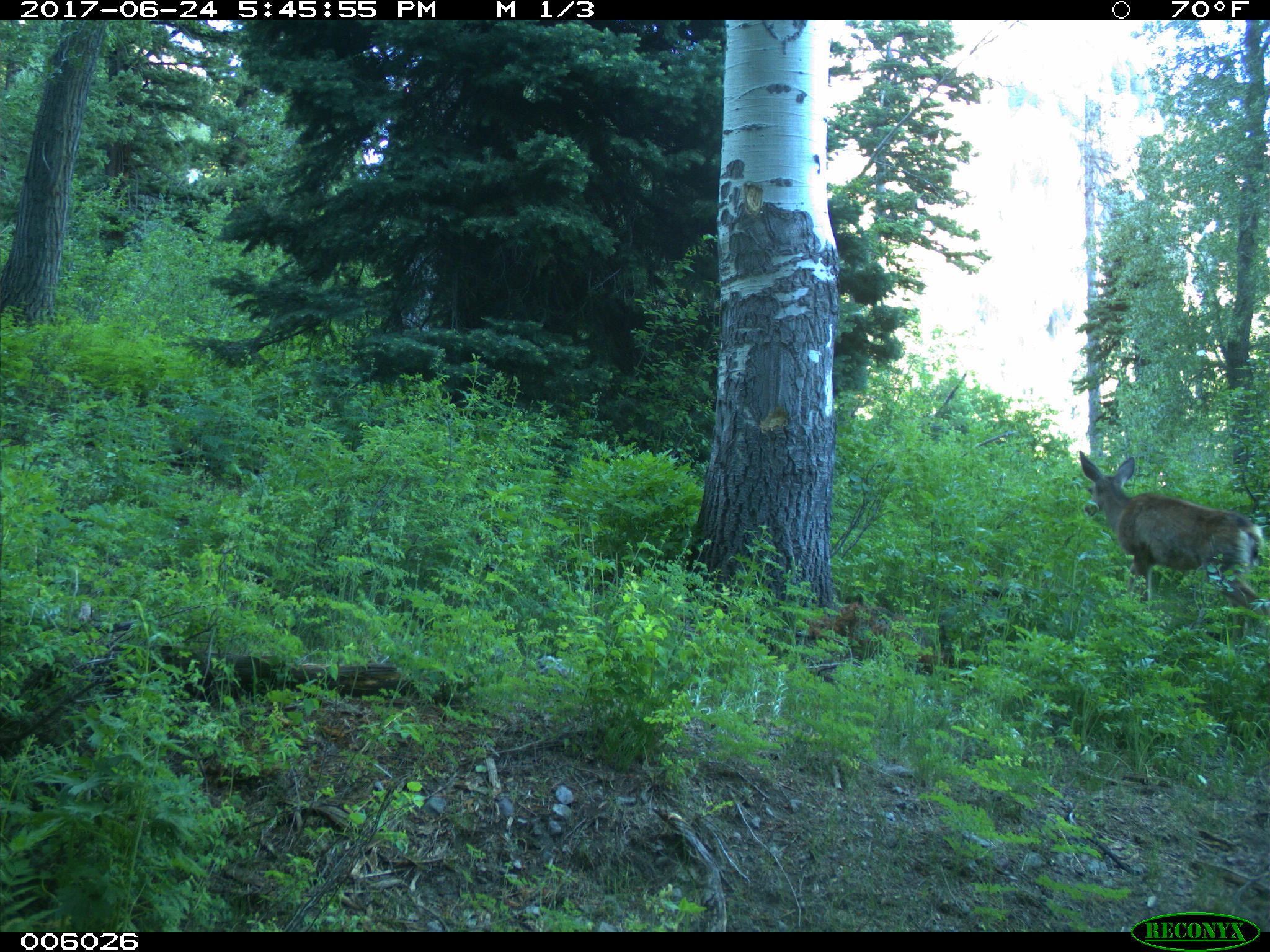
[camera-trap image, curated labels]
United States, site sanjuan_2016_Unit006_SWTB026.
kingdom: Animalia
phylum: Chordata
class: Mammalia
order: Artiodactyla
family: Cervidae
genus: Odocoileus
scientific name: Odocoileus hemionus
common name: mule deer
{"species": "Odocoileus hemionus (mule deer)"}